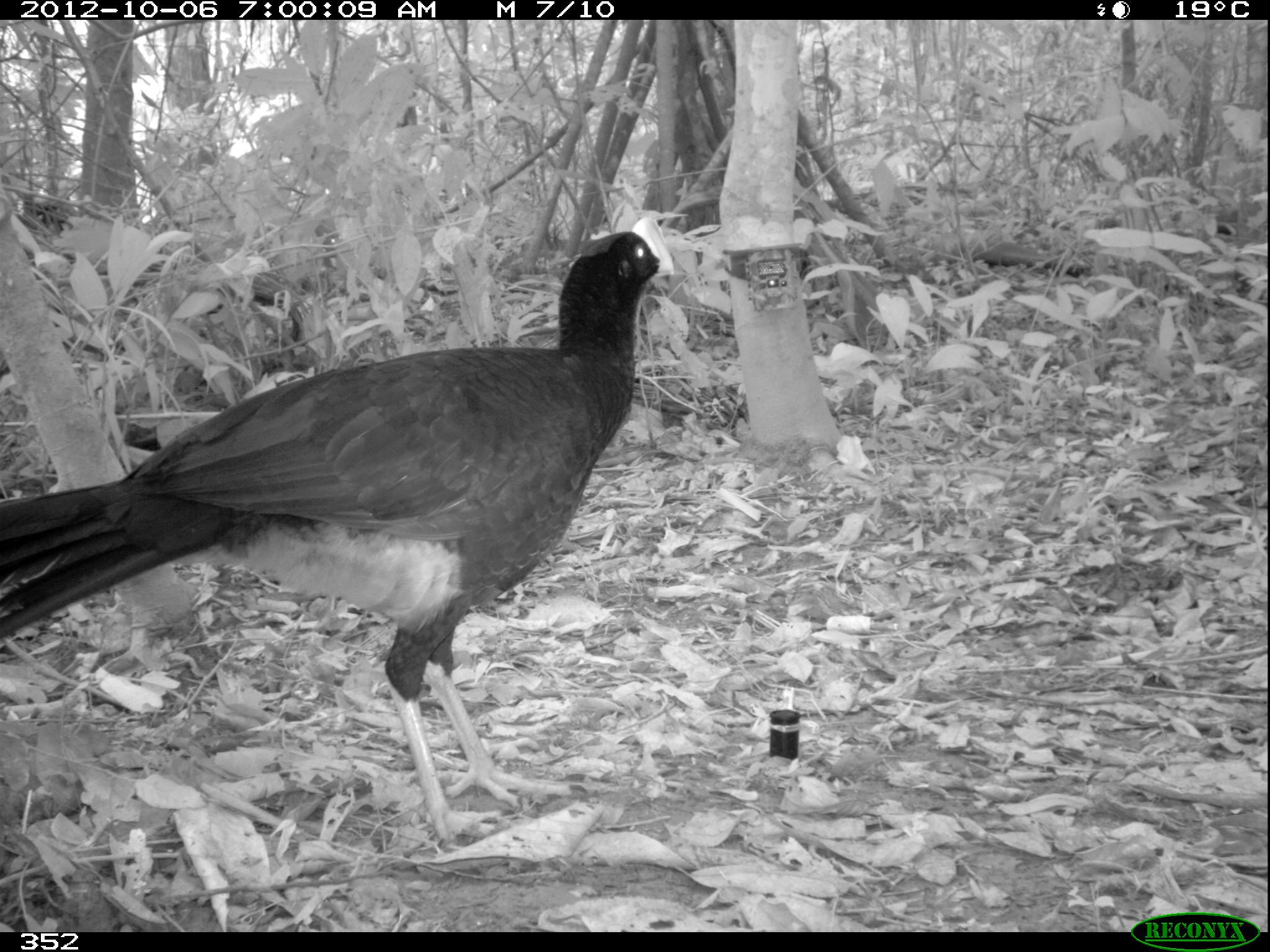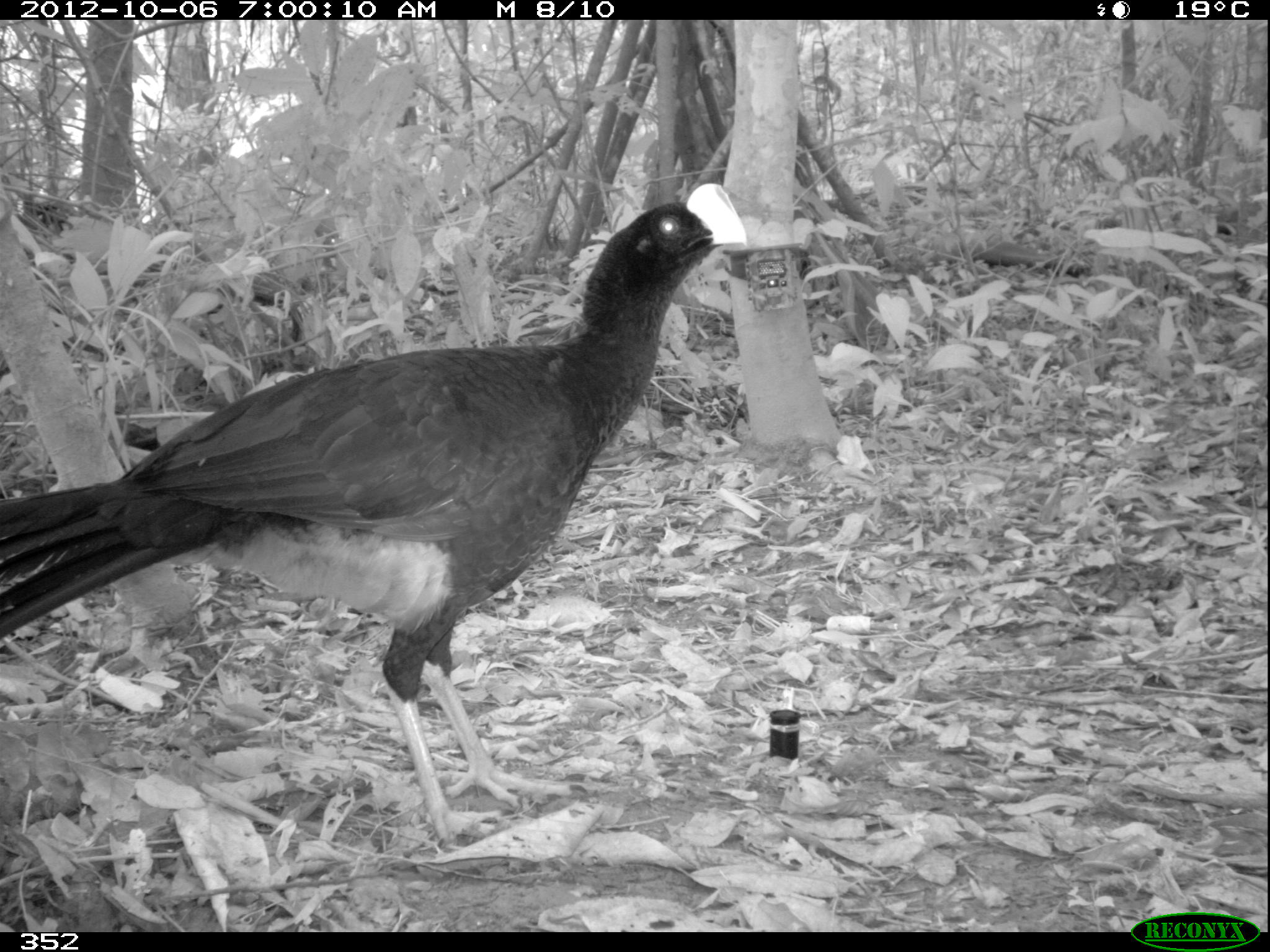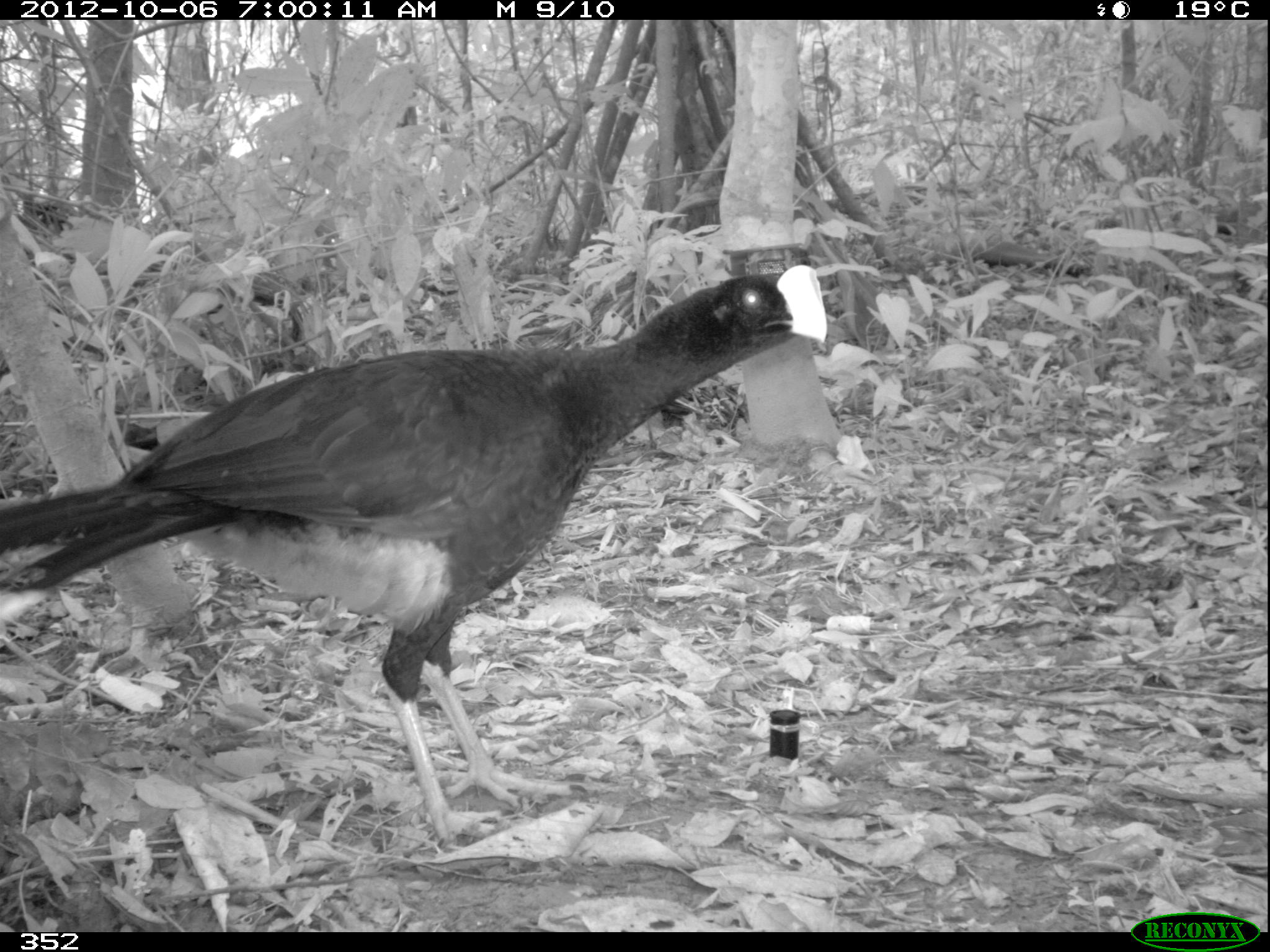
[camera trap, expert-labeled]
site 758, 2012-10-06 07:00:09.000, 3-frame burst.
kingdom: Animalia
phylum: Chordata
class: Aves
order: Galliformes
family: Cracidae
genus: Mitu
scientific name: Mitu tuberosum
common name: razor-billed curassow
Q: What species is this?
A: Mitu tuberosum (razor-billed curassow).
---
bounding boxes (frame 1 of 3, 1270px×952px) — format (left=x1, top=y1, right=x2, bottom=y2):
mitu tuberosum: (left=0, top=215, right=674, bottom=844)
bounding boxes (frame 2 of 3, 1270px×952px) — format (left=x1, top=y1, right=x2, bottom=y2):
mitu tuberosum: (left=0, top=182, right=750, bottom=846)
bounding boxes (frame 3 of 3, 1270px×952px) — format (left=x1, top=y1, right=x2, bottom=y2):
mitu tuberosum: (left=0, top=264, right=828, bottom=839)